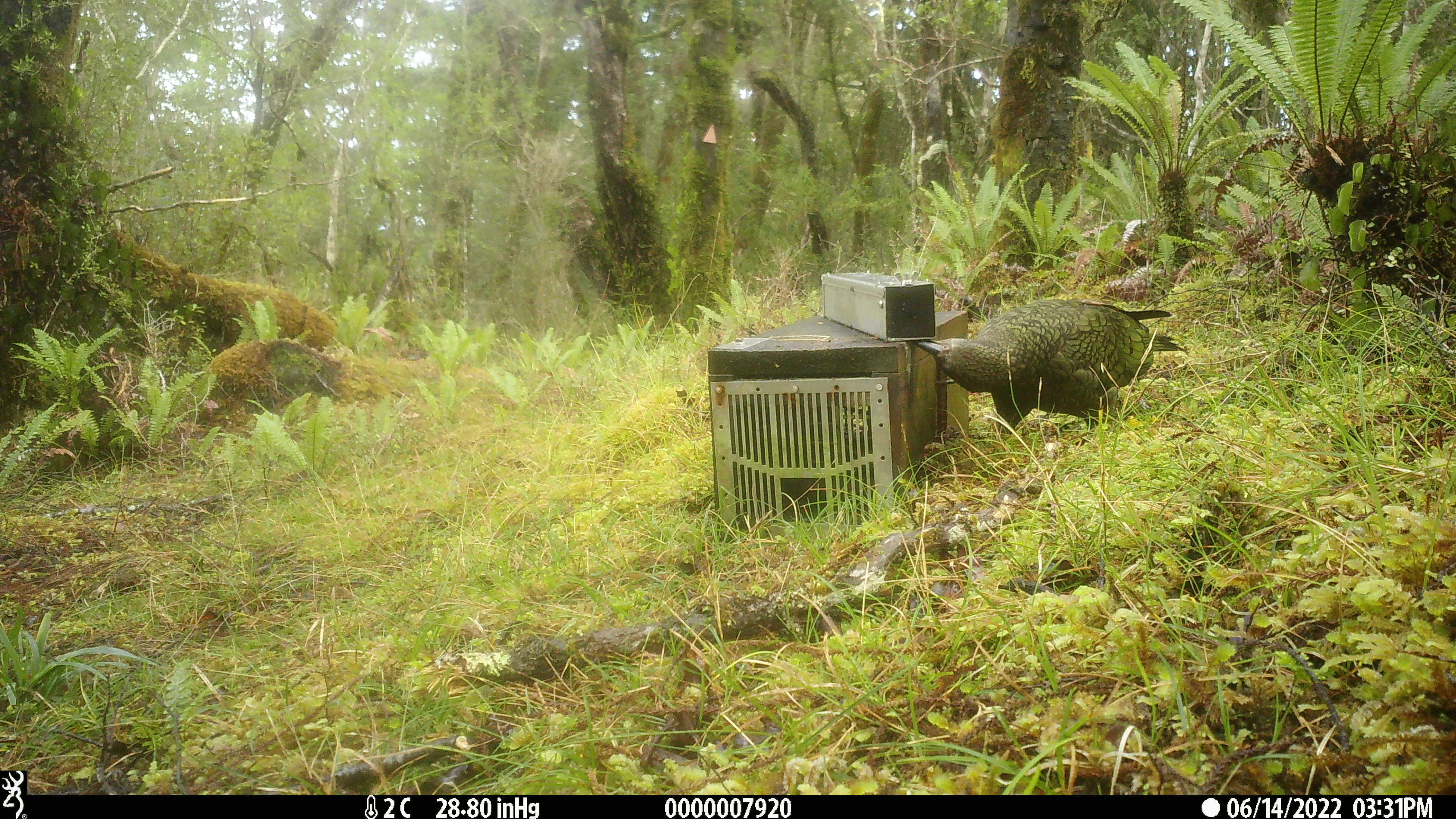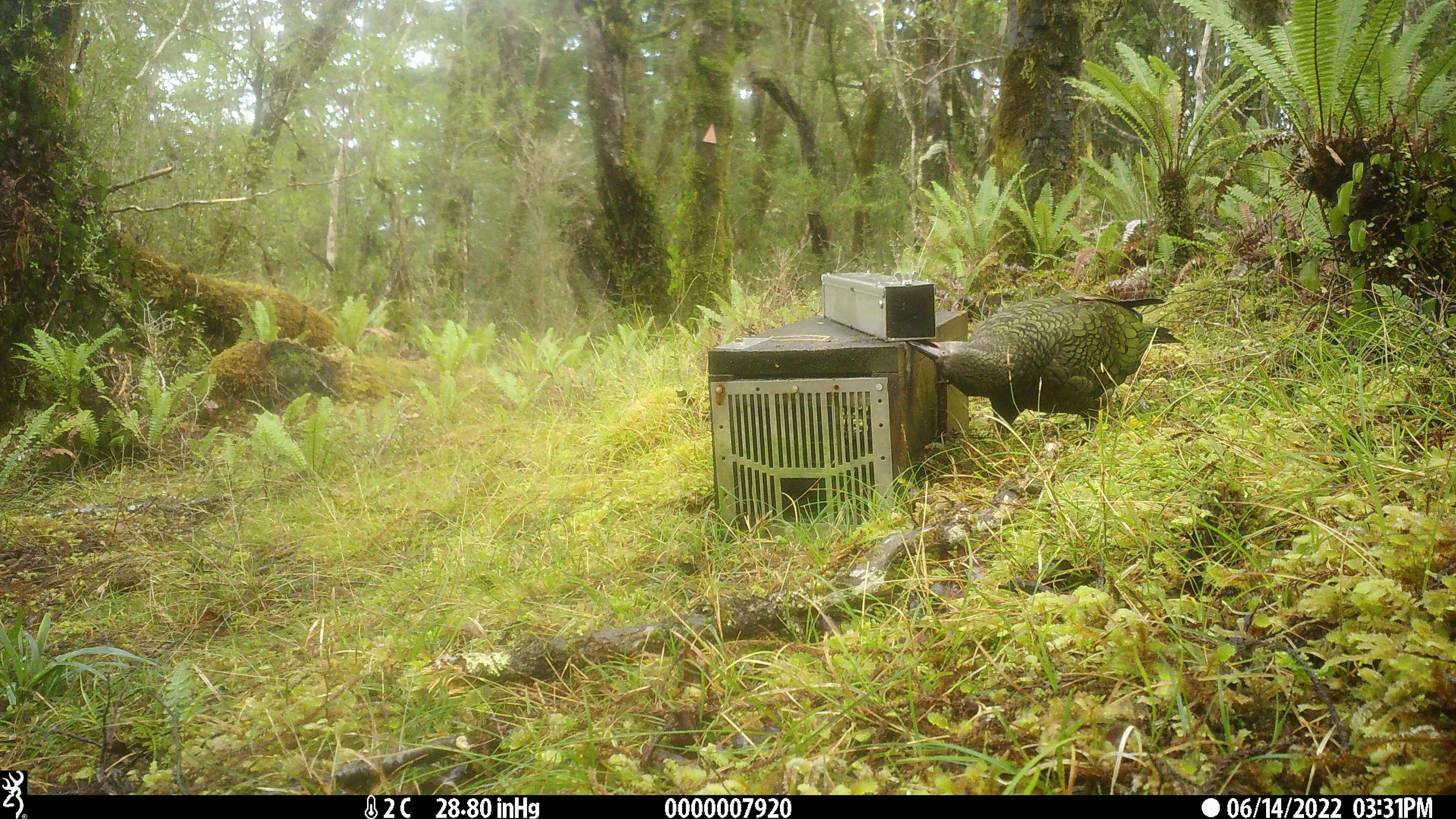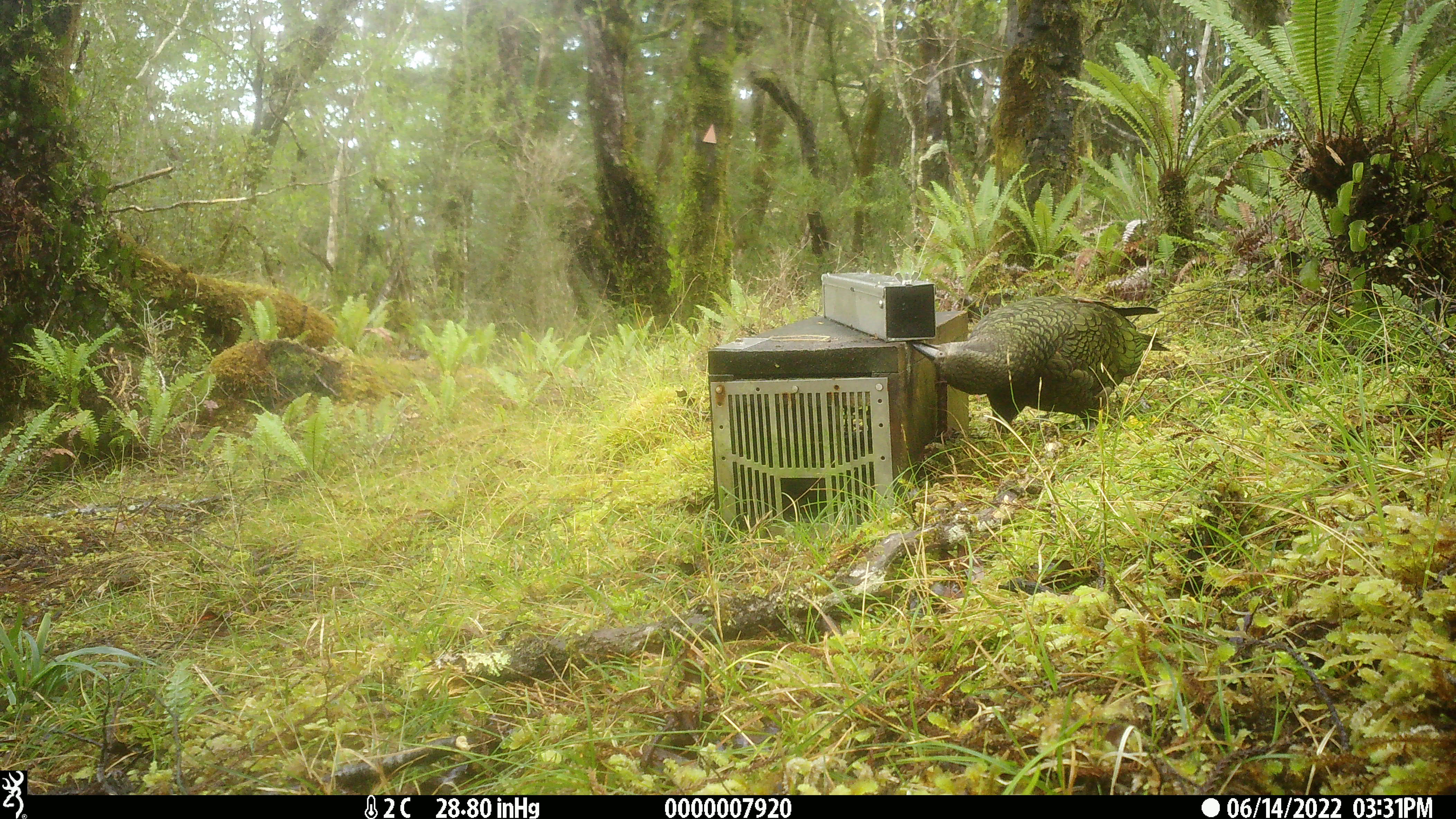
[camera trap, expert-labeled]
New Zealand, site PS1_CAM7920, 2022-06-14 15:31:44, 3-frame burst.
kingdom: Animalia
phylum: Chordata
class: Aves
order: Psittaciformes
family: Strigopidae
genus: Nestor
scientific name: Nestor notabilis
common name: kea